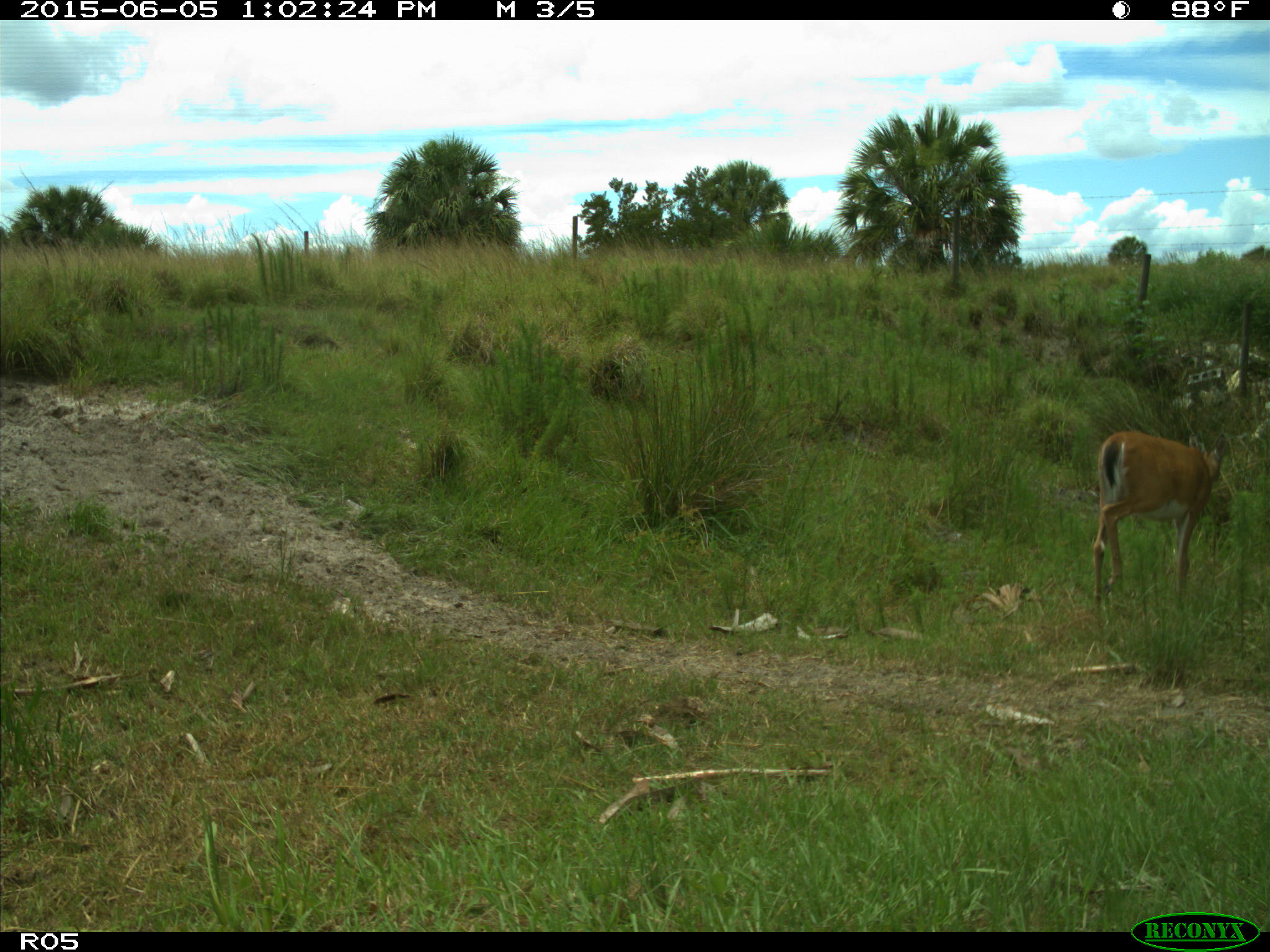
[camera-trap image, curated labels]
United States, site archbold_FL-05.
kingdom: Animalia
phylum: Chordata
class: Mammalia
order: Artiodactyla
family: Cervidae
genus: Odocoileus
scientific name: Odocoileus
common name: deer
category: unidentified deer